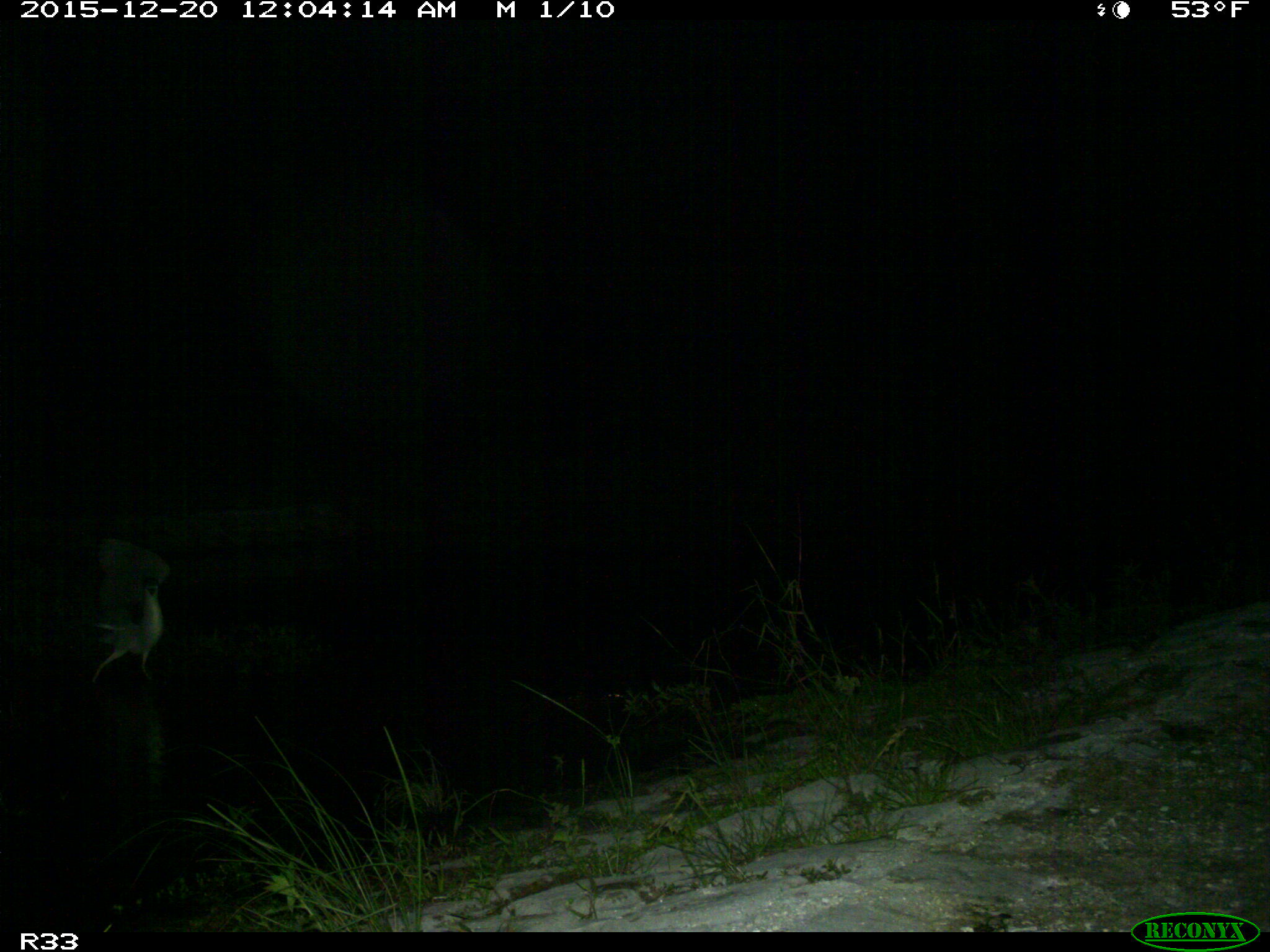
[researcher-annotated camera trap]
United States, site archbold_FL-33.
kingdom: Animalia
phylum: Chordata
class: Aves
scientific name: Aves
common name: birds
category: unidentified bird